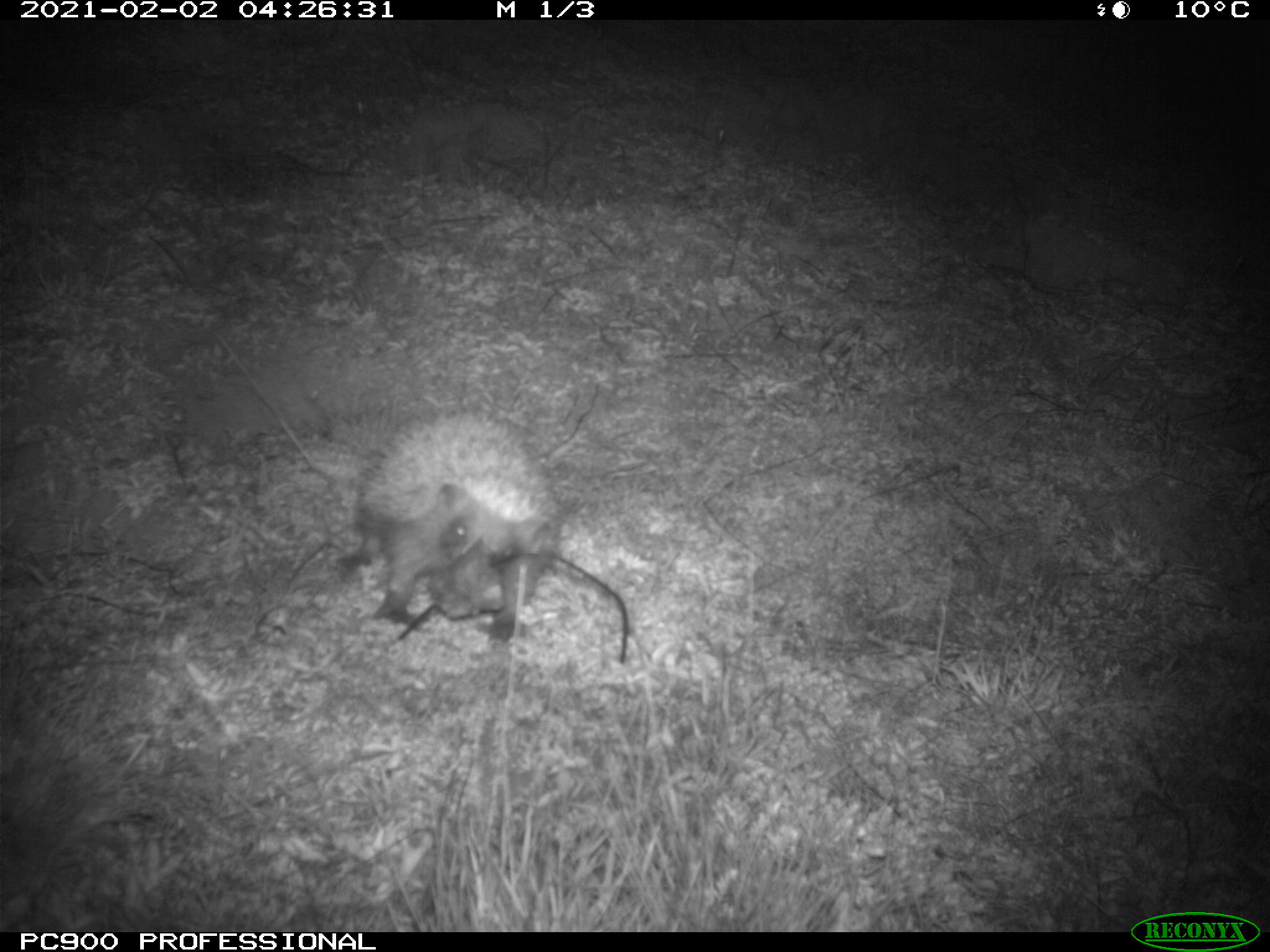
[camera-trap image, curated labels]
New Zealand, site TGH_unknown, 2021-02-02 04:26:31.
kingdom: Animalia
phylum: Chordata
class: Mammalia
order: Eulipotyphla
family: Erinaceidae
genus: Erinaceus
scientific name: Erinaceus europaeus europaeus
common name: european hedgehog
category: hedgehog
Hedgehog (european hedgehog) (Erinaceus europaeus europaeus).